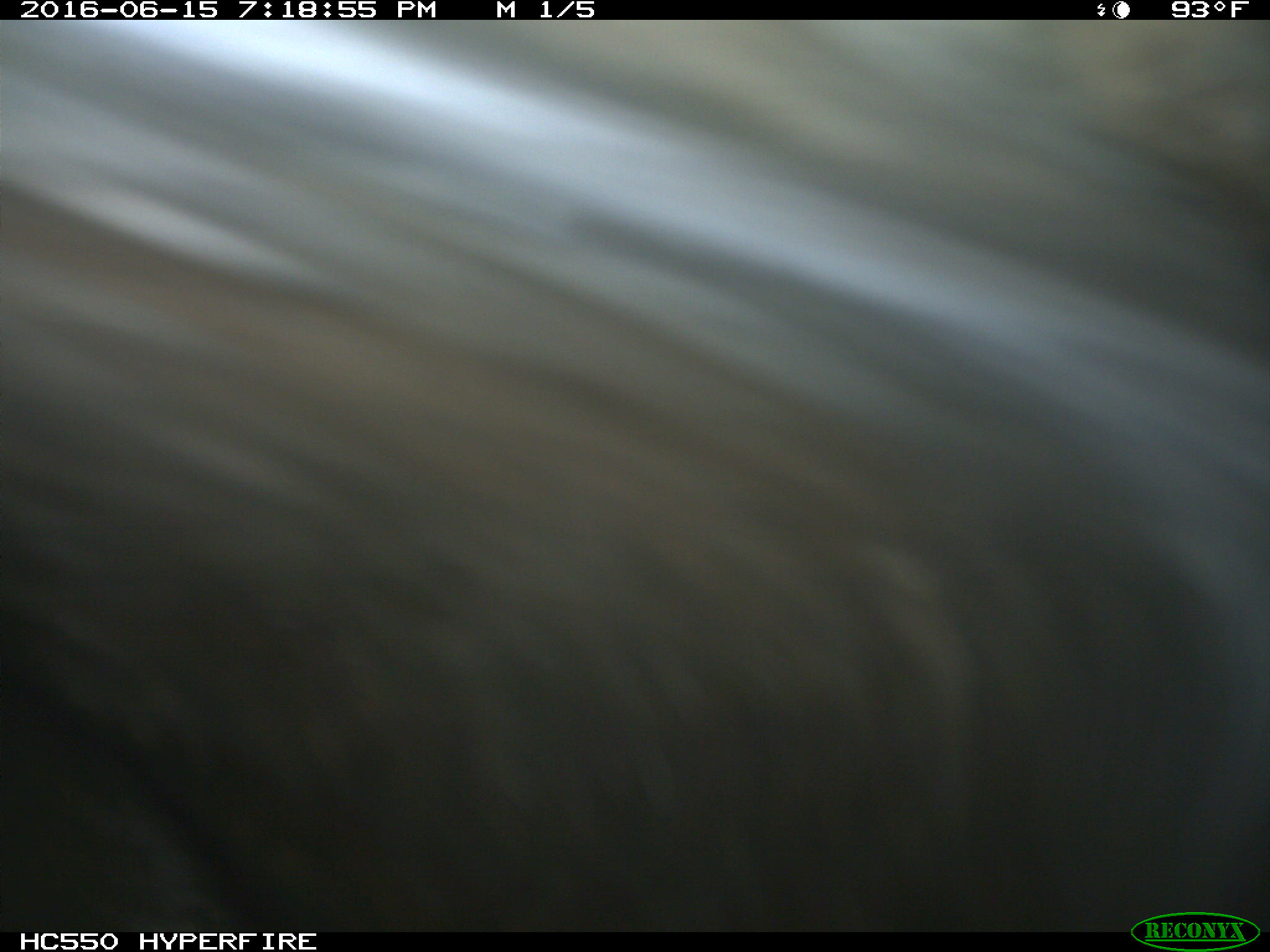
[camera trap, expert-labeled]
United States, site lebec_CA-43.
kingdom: Animalia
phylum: Chordata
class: Mammalia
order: Artiodactyla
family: Bovidae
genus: Bos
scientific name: Bos taurus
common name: domestic cow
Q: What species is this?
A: Bos taurus (domestic cow).